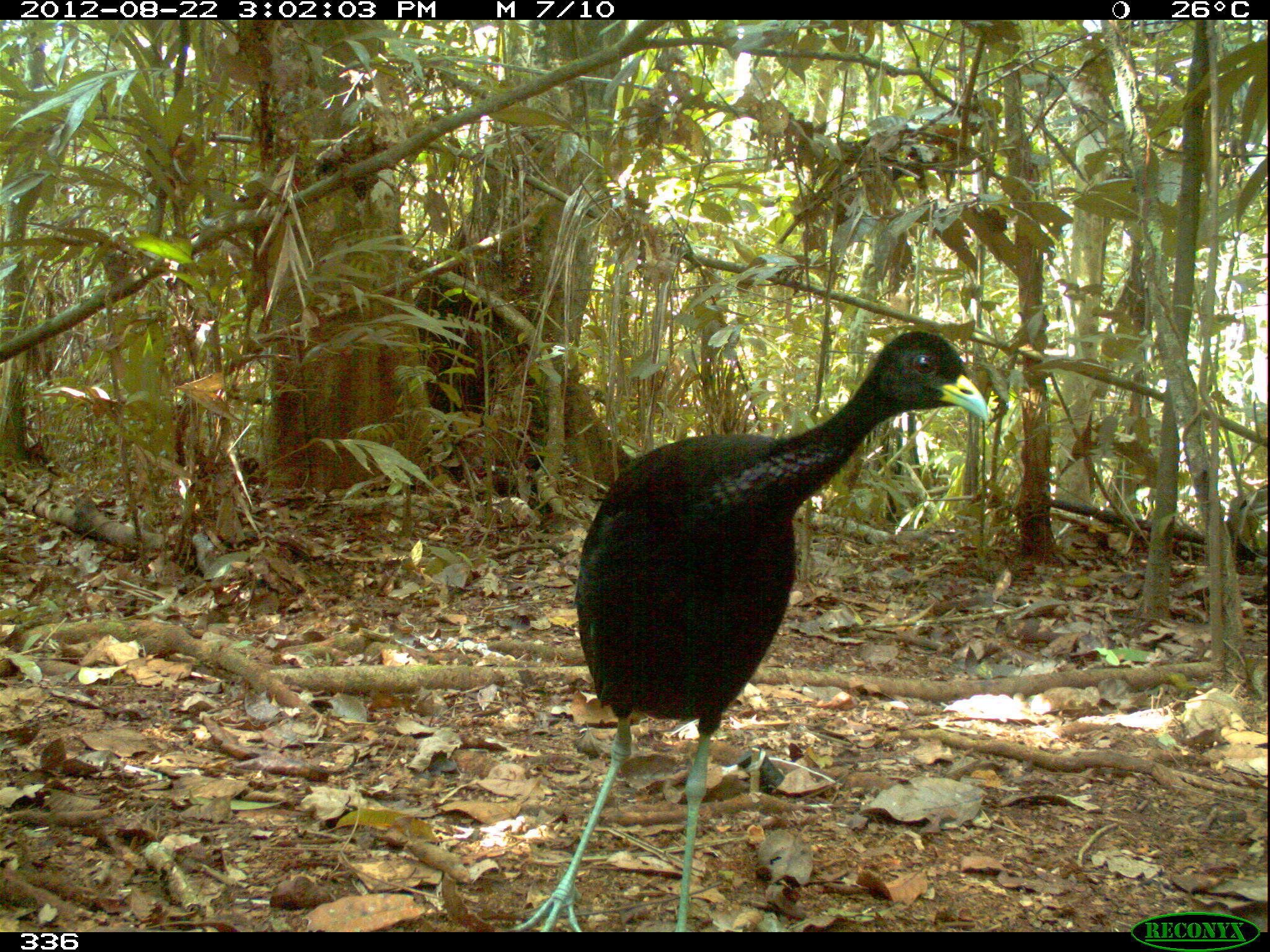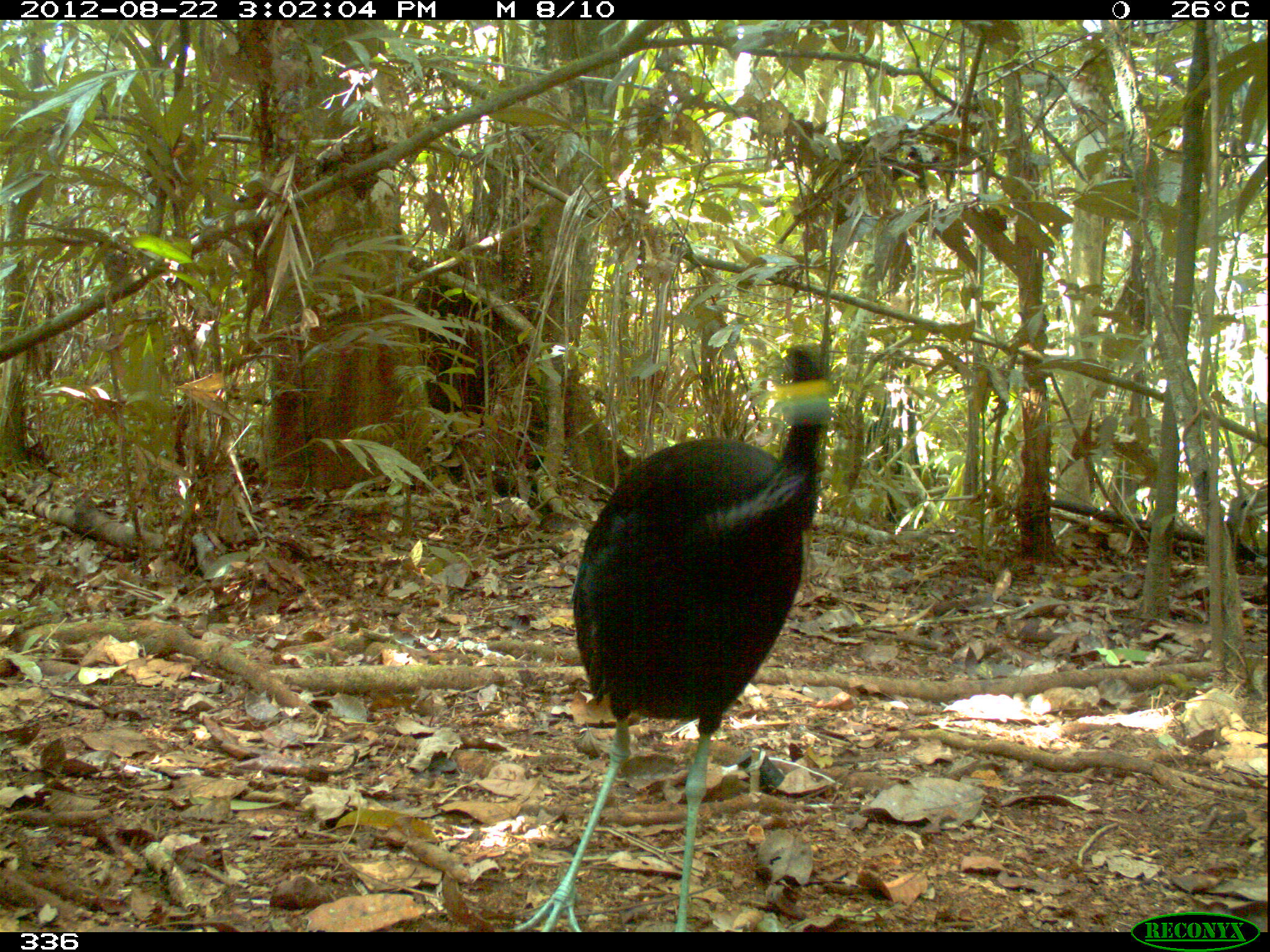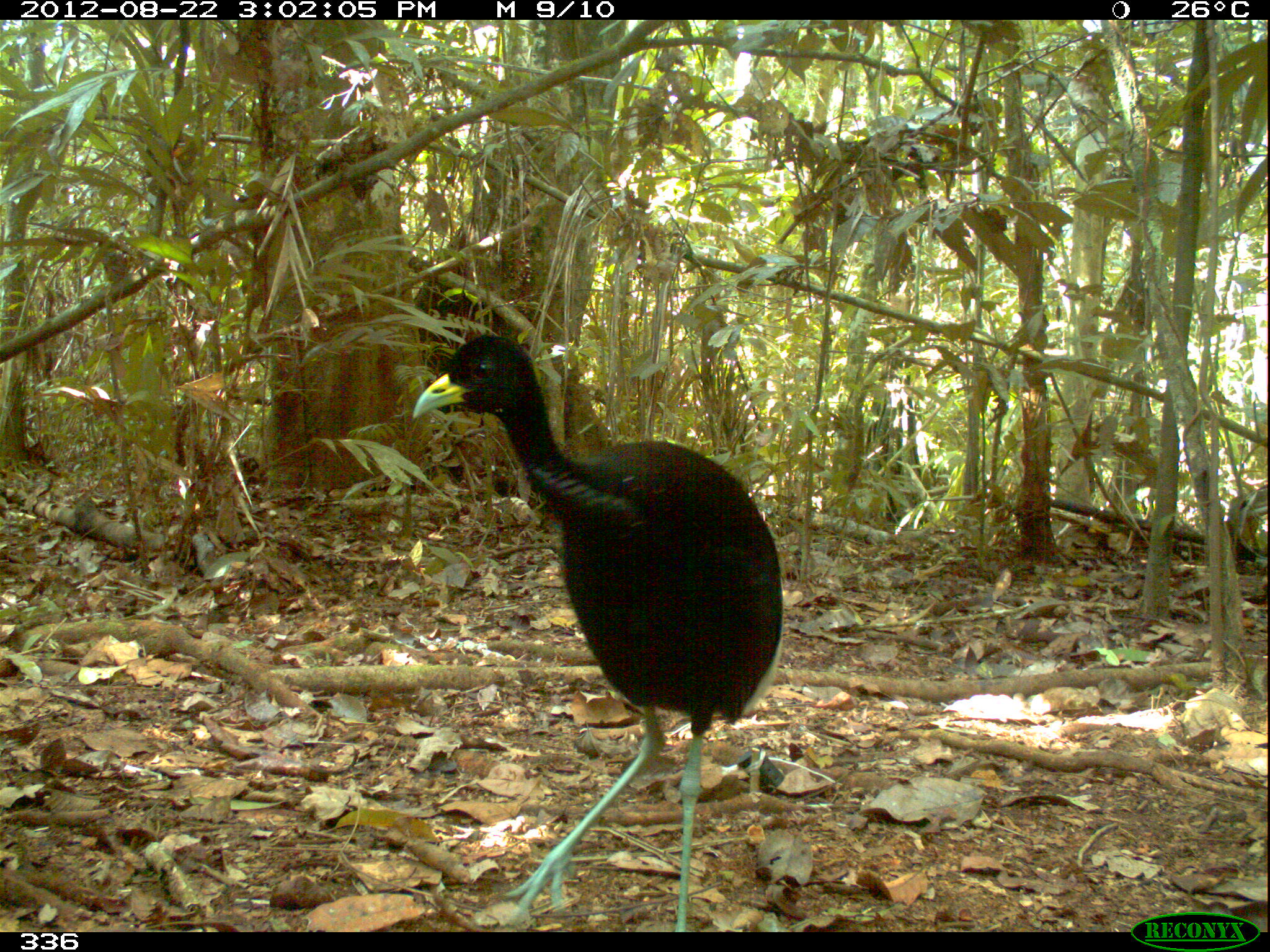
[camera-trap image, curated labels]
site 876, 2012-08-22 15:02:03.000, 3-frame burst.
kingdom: Animalia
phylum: Chordata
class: Aves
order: Gruiformes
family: Psophiidae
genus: Psophia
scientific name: Psophia leucoptera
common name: pale-winged trumpeter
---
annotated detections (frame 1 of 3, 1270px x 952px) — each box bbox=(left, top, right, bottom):
psophia leucoptera: bbox=(505, 330, 991, 933)